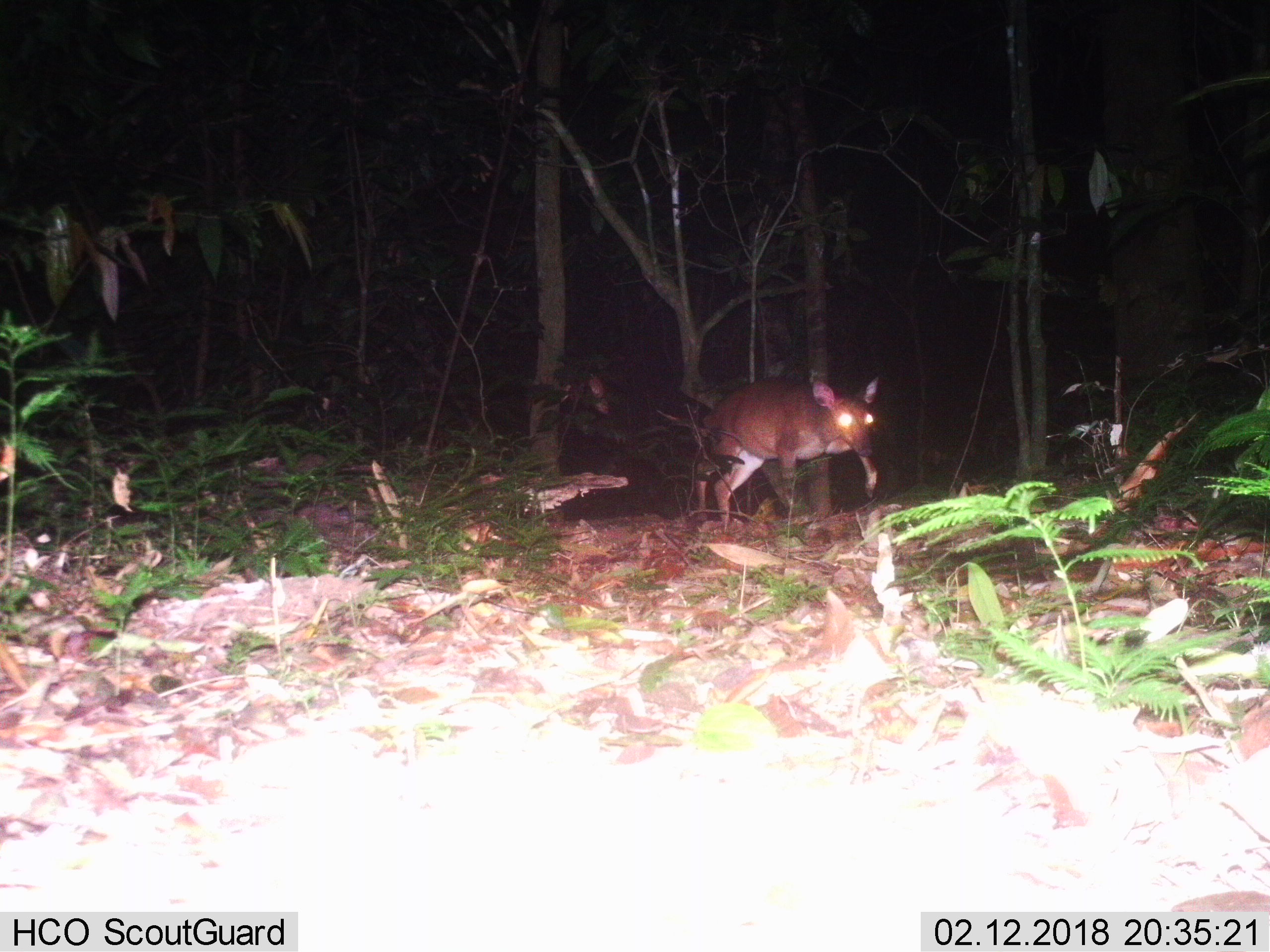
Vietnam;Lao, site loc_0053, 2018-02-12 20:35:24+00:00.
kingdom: Animalia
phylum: Chordata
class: Mammalia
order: Artiodactyla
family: Cervidae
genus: Muntiacus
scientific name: Muntiacus vuquangensis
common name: large-antlered muntjac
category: large antlered muntjac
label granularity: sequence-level